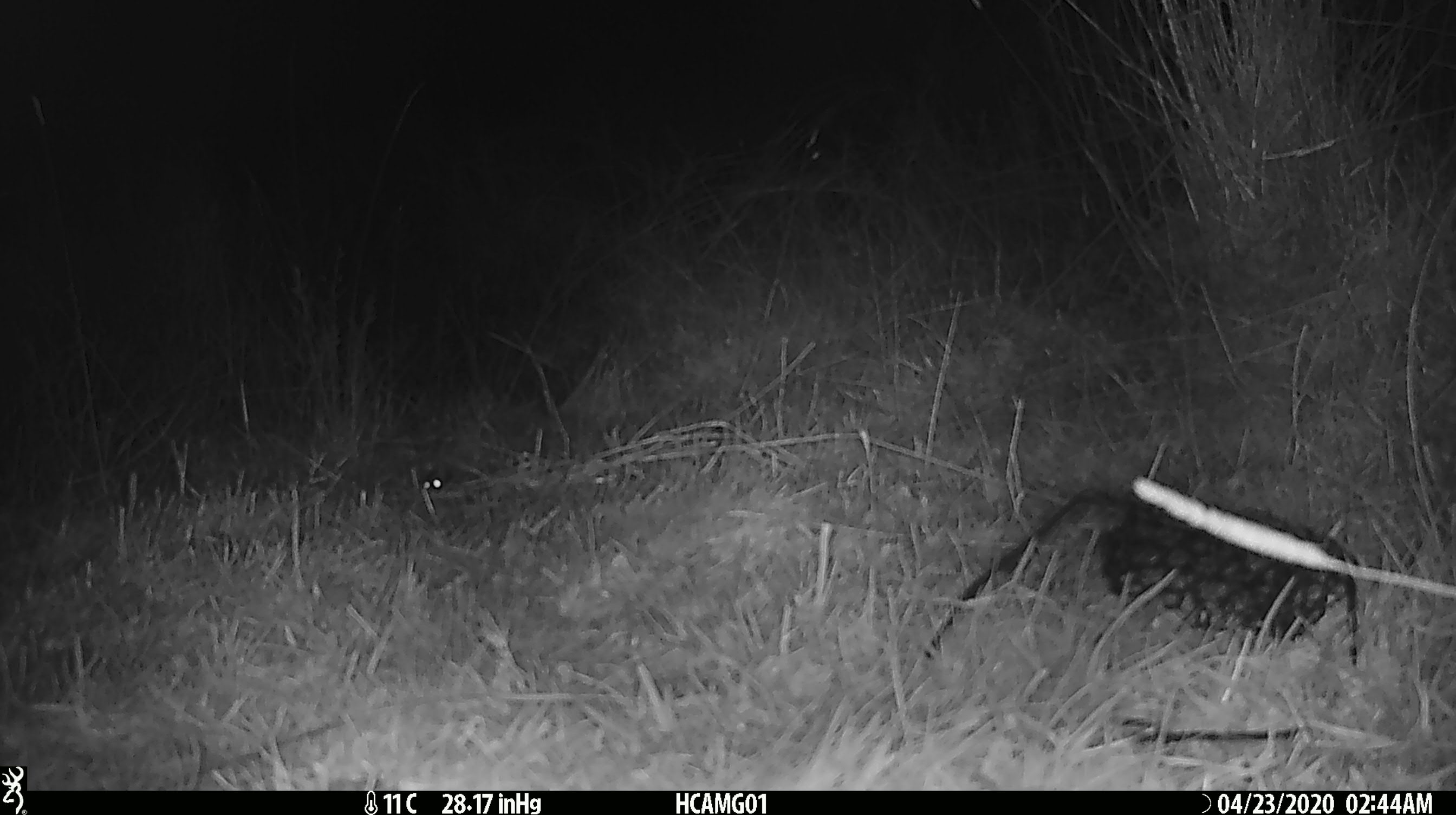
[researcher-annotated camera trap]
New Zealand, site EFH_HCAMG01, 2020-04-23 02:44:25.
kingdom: Animalia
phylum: Chordata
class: Mammalia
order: Rodentia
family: Muridae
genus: Mus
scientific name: Mus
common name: mouse